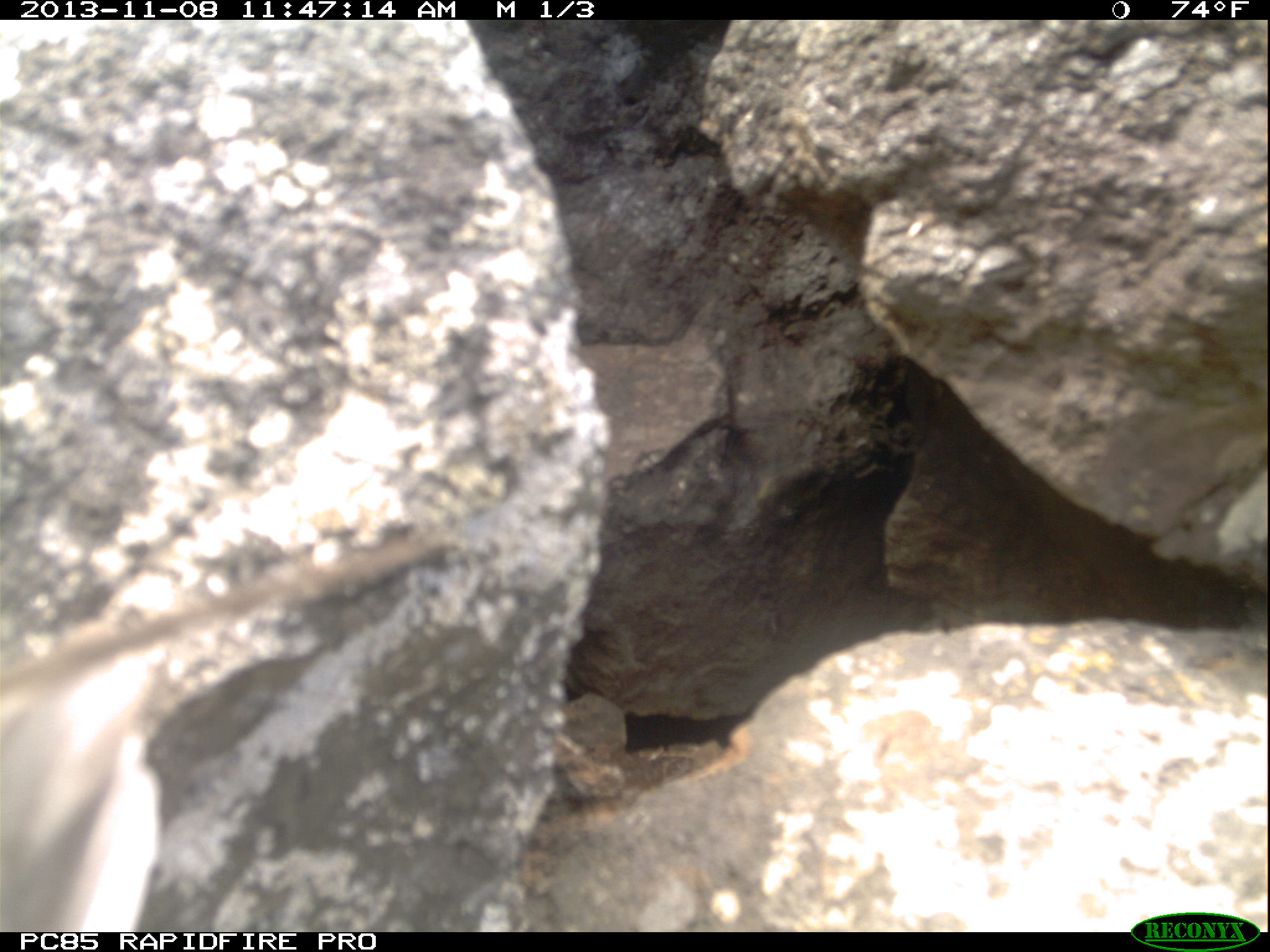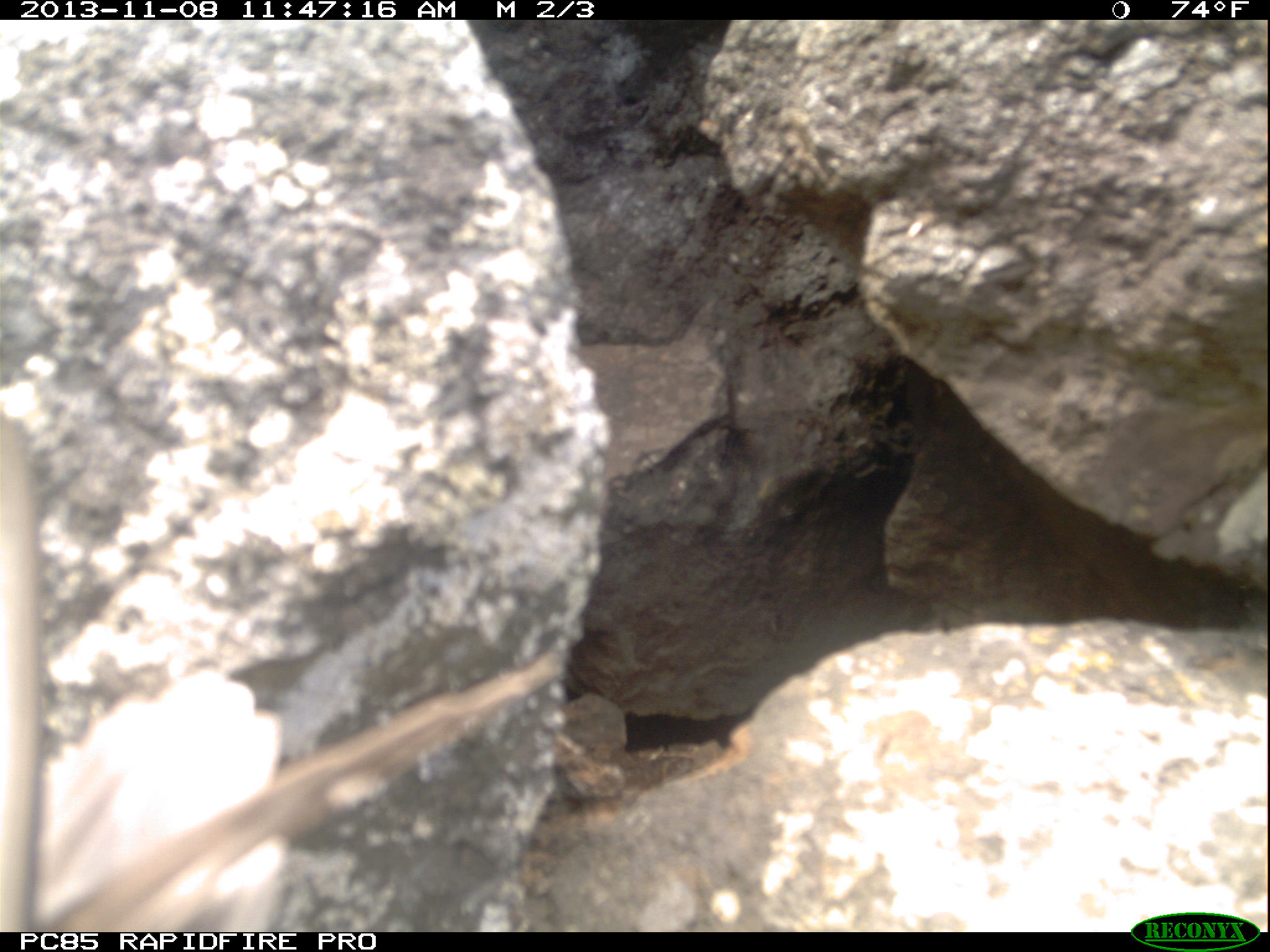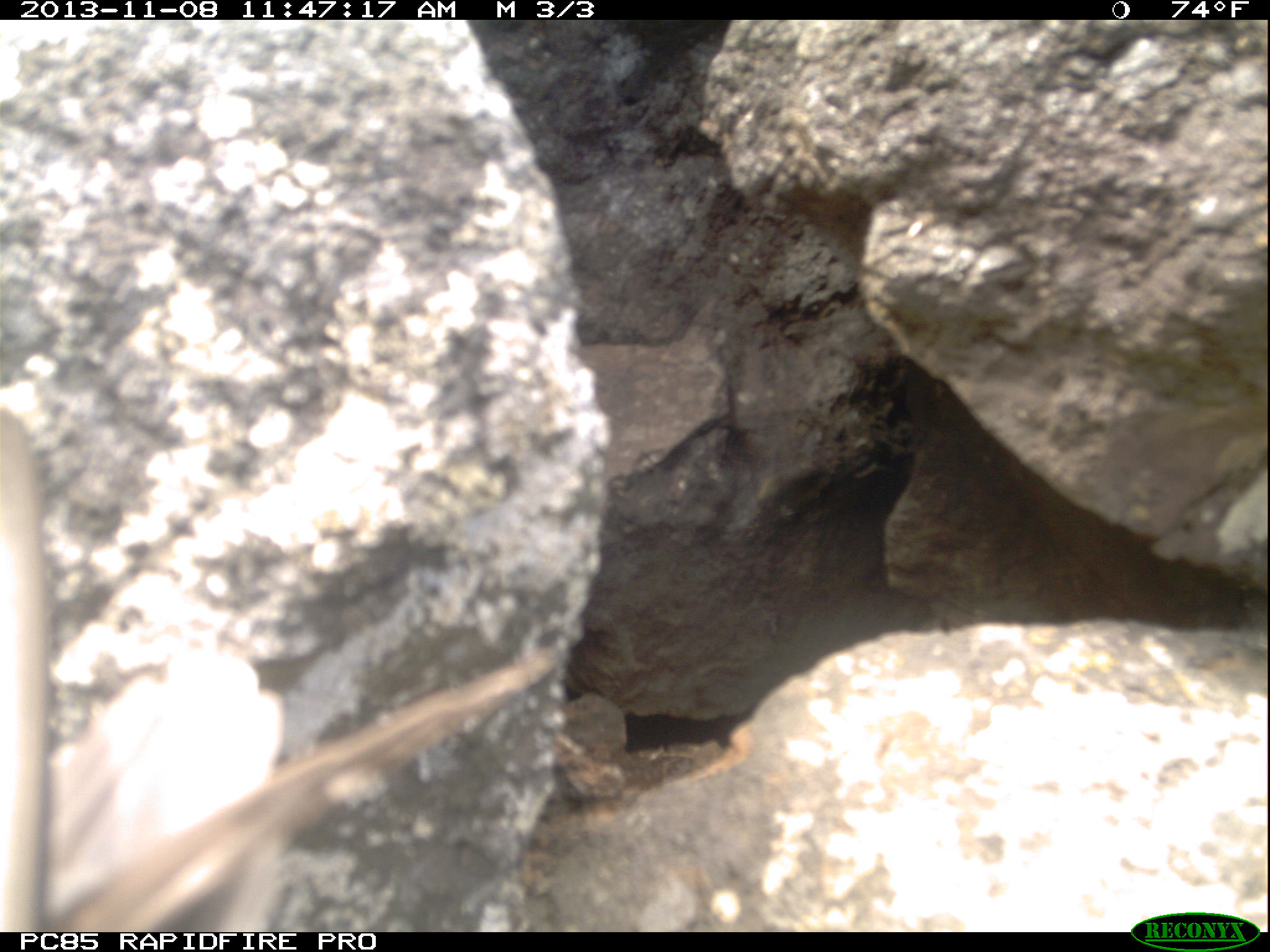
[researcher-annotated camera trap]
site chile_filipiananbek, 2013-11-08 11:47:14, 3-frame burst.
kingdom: Animalia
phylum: Chordata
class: Aves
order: Procellariiformes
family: Procellariidae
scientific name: Procellariidae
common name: petrel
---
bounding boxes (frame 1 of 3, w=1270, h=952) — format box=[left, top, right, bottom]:
petrel: box=[0, 513, 452, 933]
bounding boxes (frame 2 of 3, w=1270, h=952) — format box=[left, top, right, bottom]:
petrel: box=[0, 409, 558, 933]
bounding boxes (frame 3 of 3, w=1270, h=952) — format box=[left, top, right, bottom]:
petrel: box=[0, 403, 566, 933]